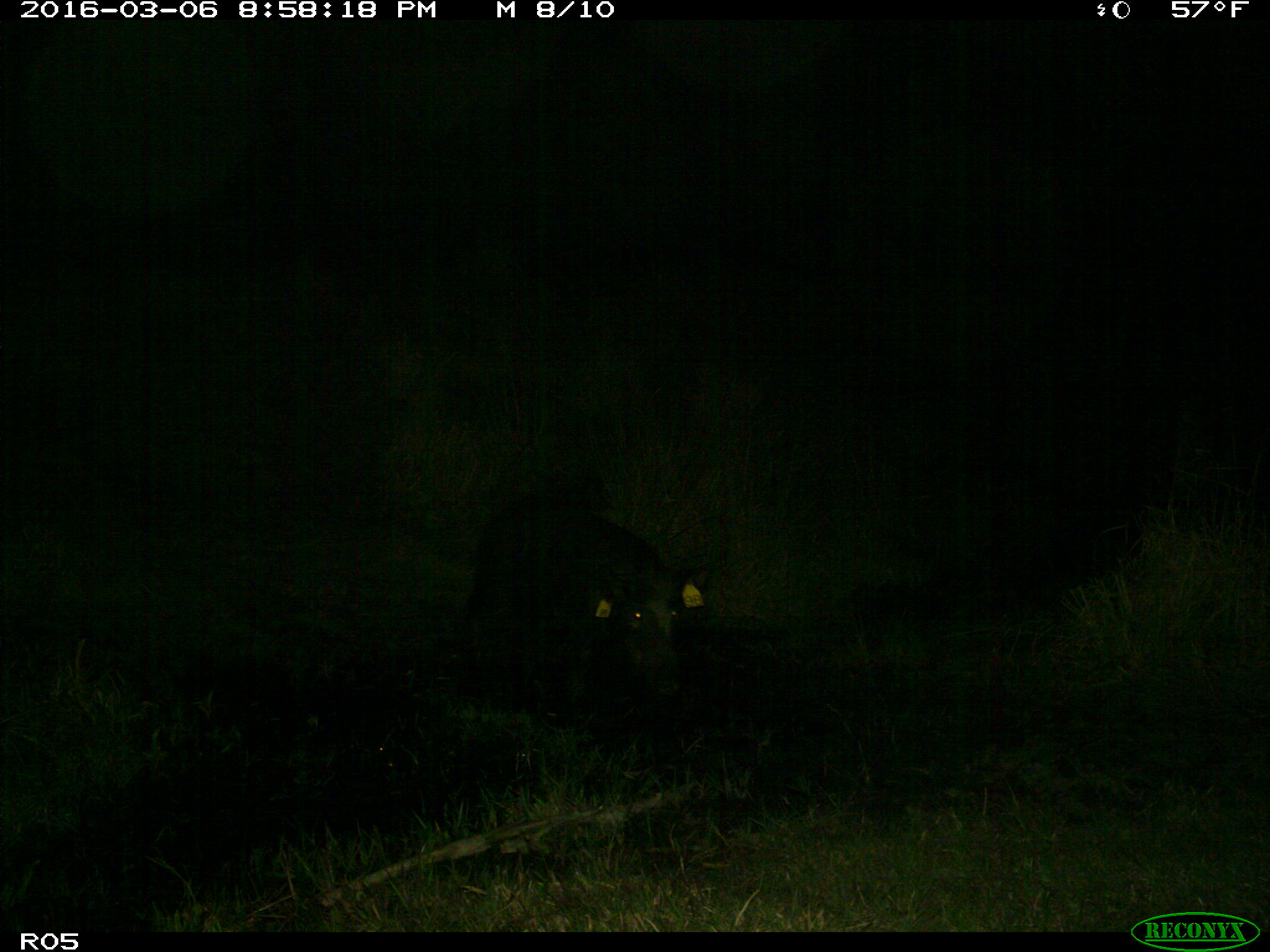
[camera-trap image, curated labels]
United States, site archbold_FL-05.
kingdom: Animalia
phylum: Chordata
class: Mammalia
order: Artiodactyla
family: Suidae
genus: Sus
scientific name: Sus scrofa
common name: wild boar